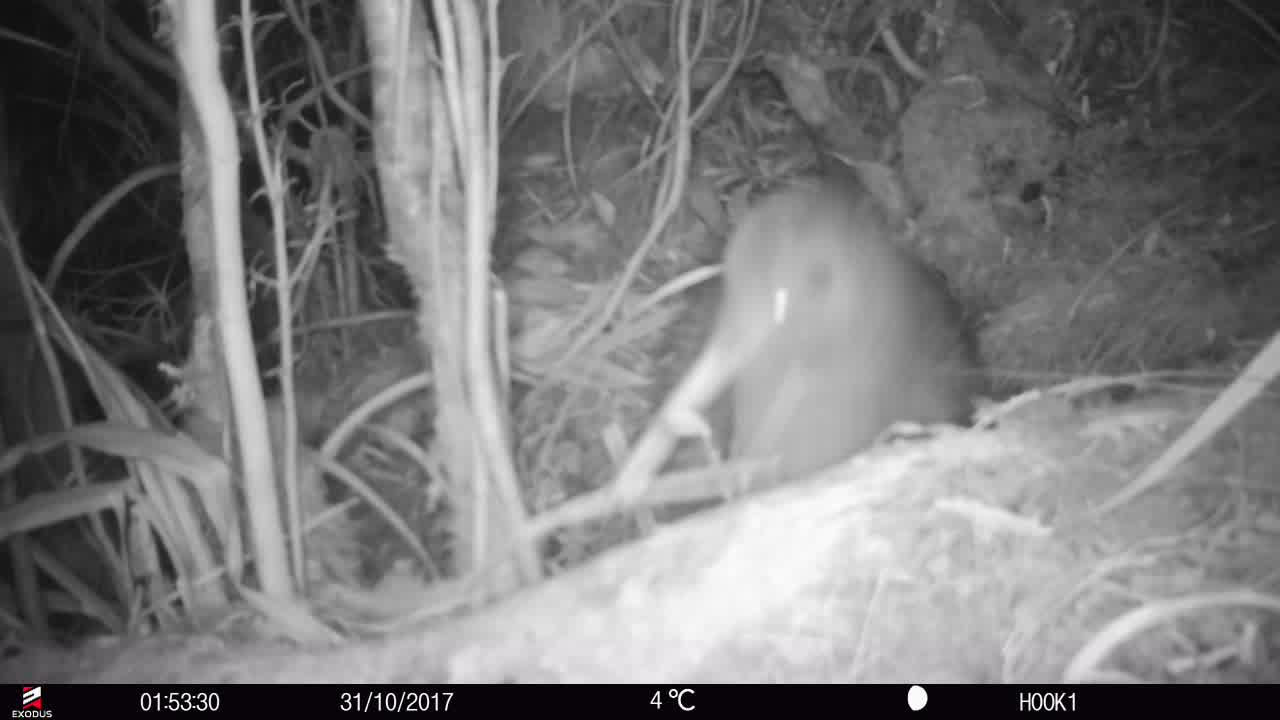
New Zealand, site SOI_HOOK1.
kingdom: Animalia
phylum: Chordata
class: Aves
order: Apterygiformes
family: Apterygidae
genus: Apteryx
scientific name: Apteryx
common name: kiwi